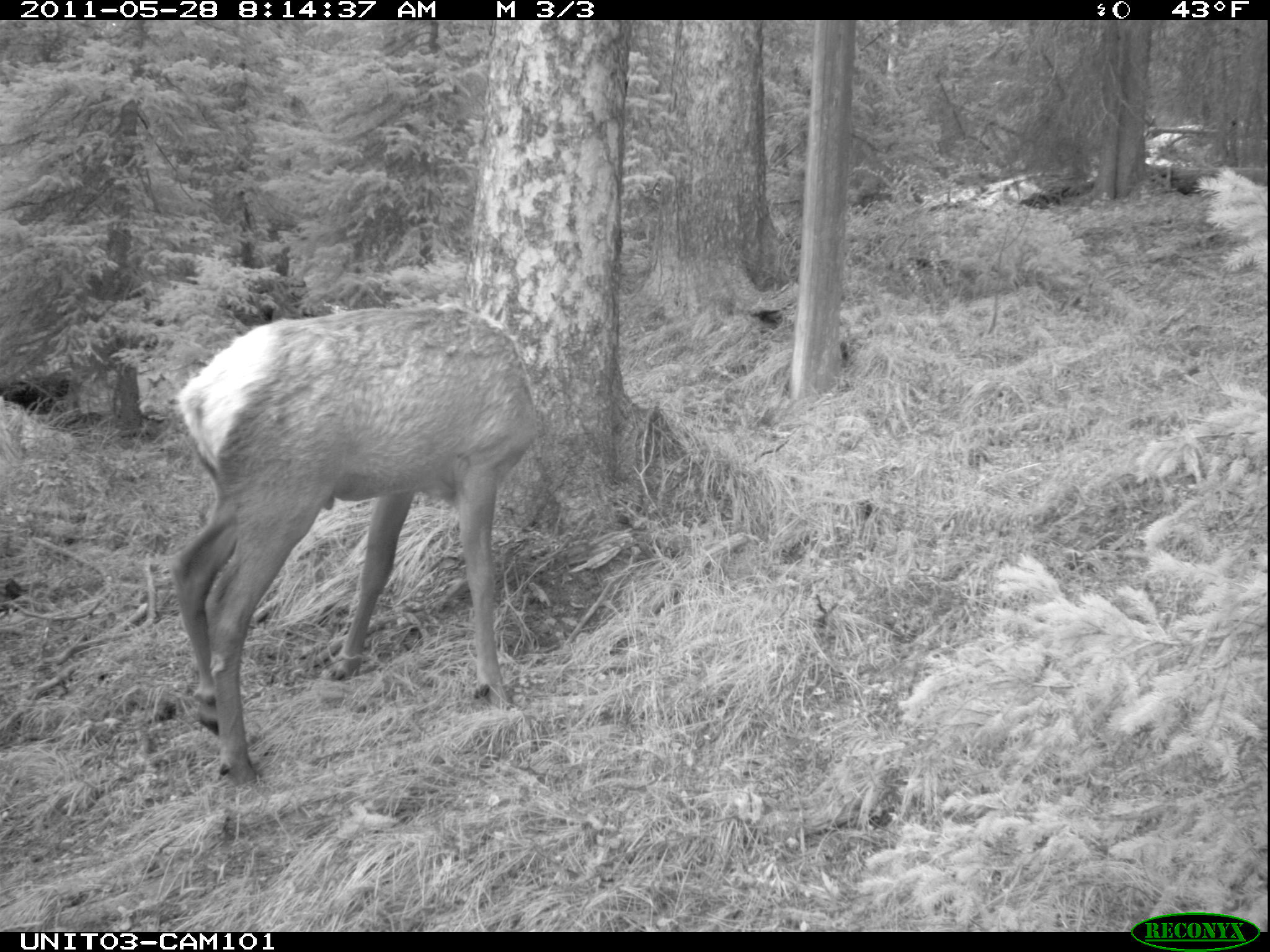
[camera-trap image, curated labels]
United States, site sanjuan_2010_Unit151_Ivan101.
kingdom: Animalia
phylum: Chordata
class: Mammalia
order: Artiodactyla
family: Cervidae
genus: Cervus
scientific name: Cervus elaphus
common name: red deer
Cervus elaphus (red deer).